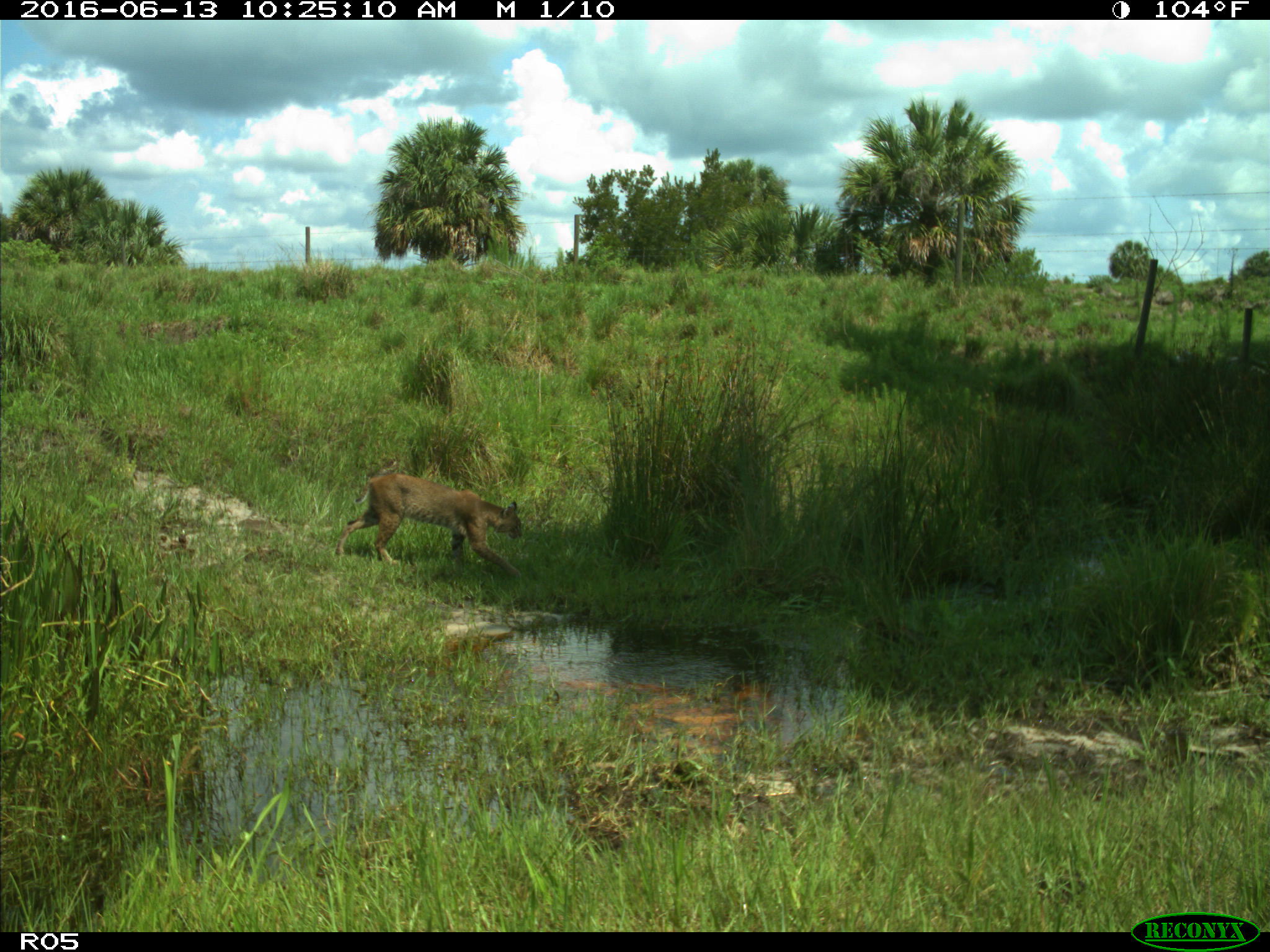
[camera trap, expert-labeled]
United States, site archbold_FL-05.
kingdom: Animalia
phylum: Chordata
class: Mammalia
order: Carnivora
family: Felidae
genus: Lynx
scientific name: Lynx rufus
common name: bobcat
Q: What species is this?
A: Lynx rufus (bobcat).